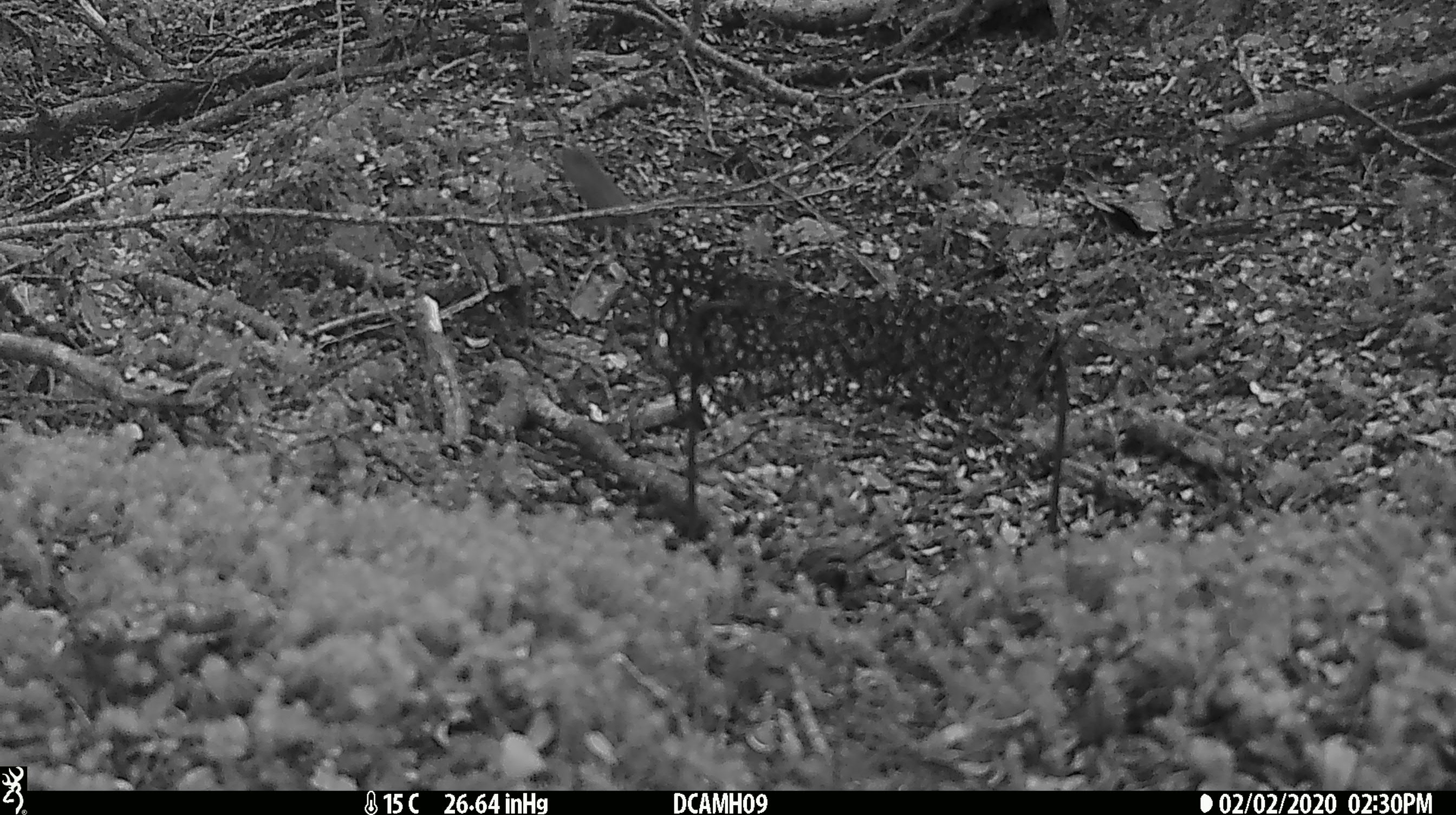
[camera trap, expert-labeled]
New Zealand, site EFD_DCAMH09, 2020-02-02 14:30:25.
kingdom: Animalia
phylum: Chordata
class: Mammalia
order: Rodentia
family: Muridae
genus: Mus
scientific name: Mus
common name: mouse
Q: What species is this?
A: Mouse (Mus).